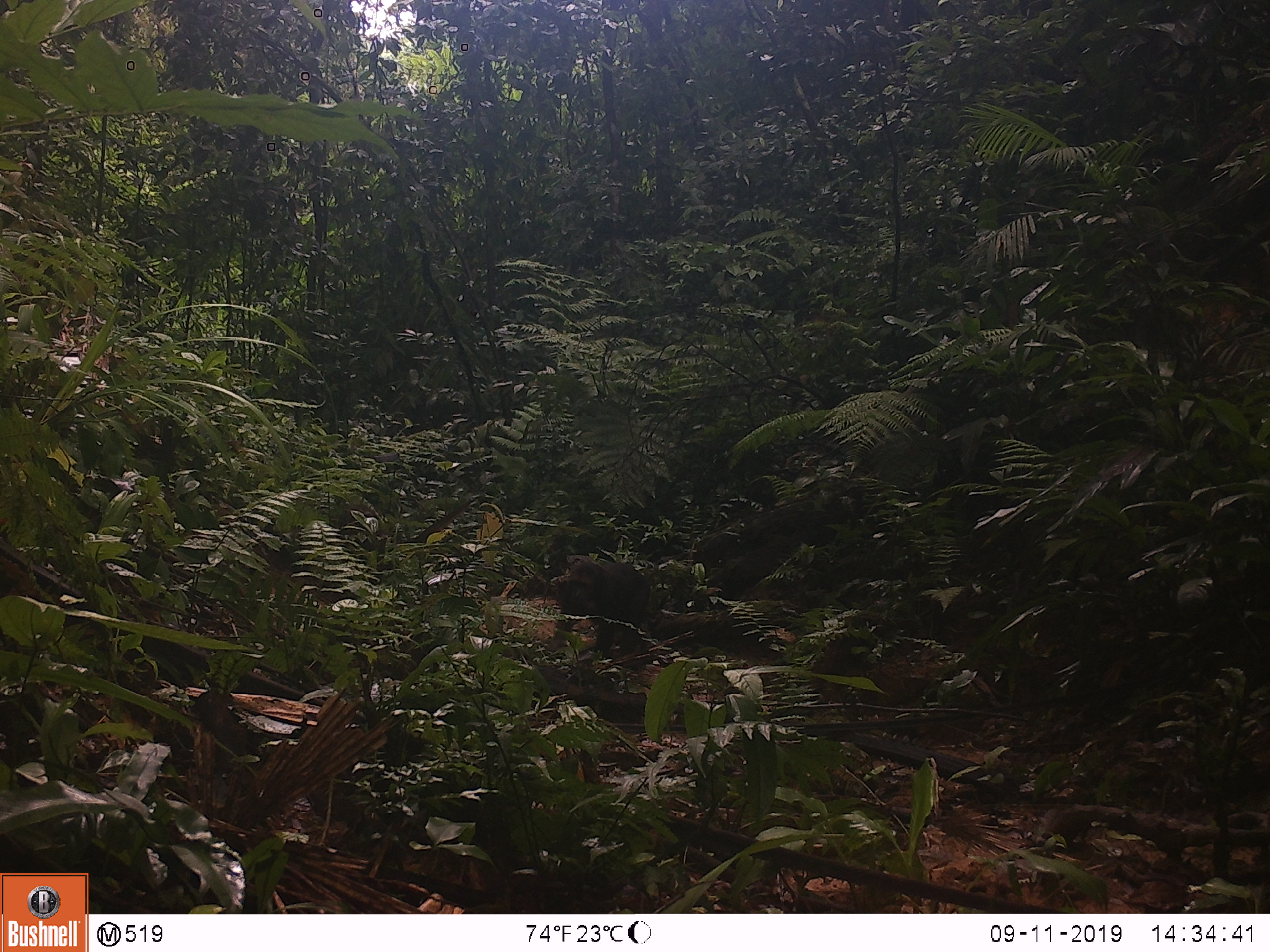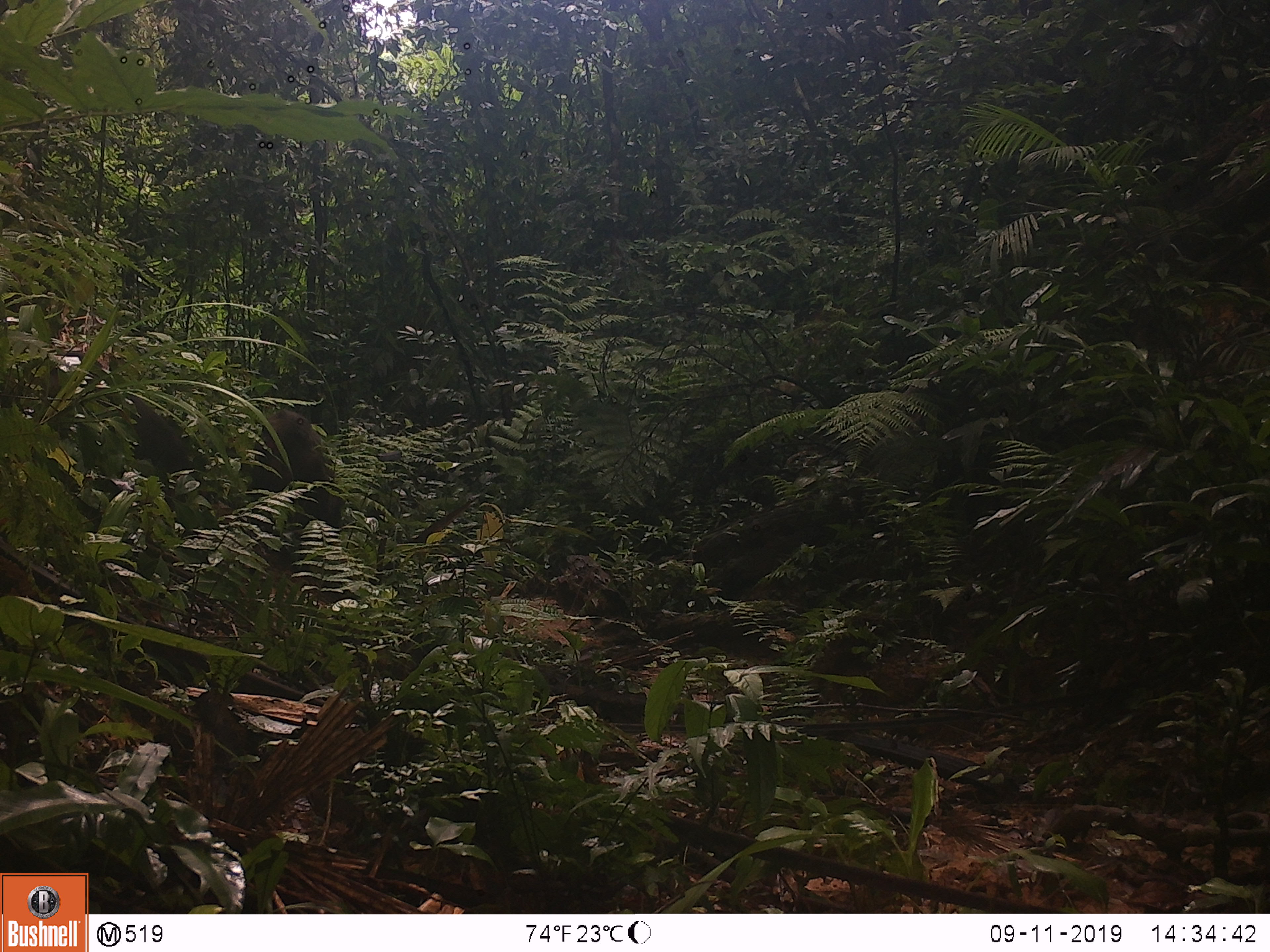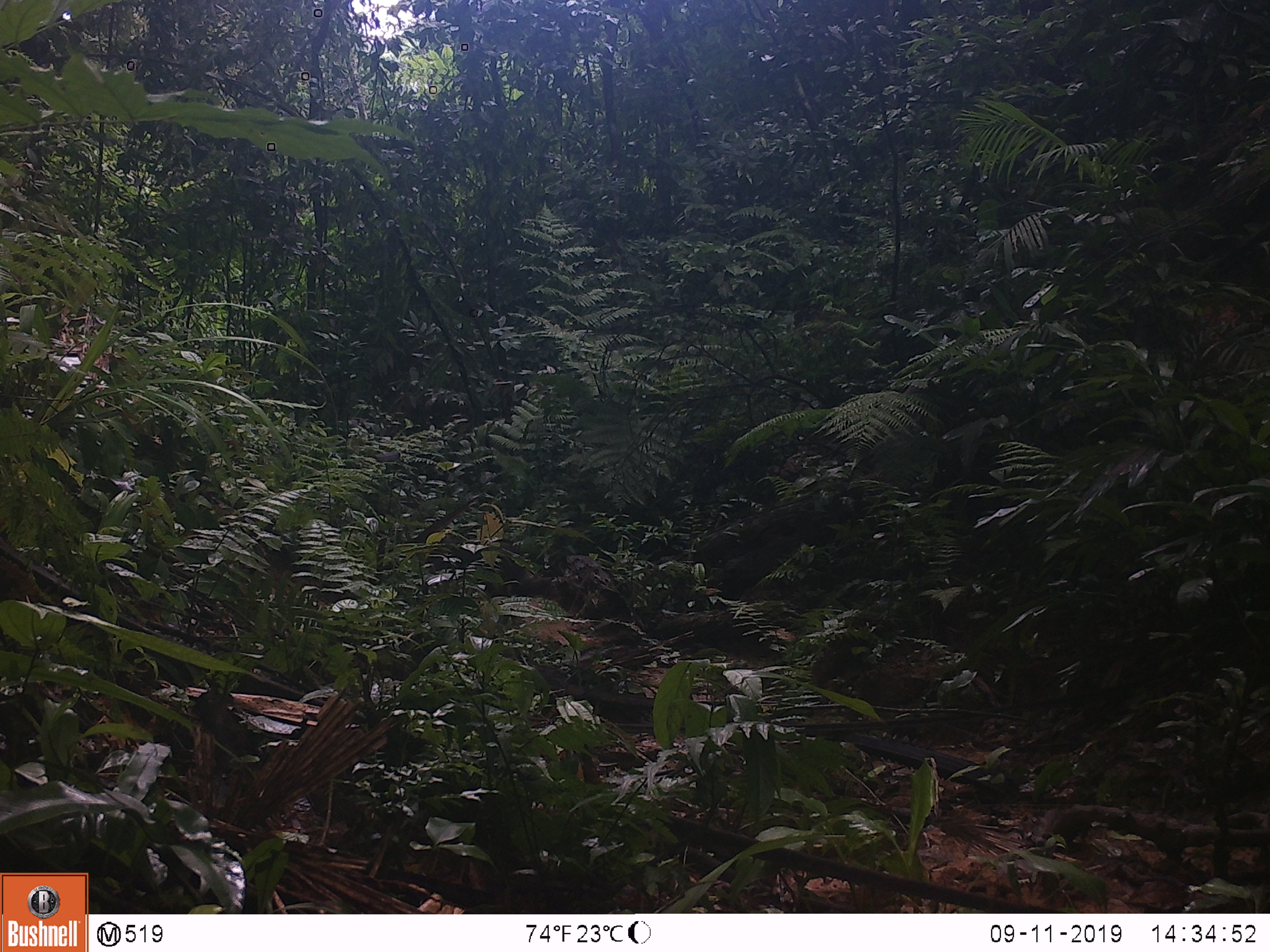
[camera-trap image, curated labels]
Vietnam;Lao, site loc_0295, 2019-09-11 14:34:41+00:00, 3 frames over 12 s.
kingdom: Animalia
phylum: Chordata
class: Mammalia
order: Primates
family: Cercopithecidae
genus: Macaca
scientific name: Macaca arctoides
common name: stump-tailed macaque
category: stump tailed macaque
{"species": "stump tailed macaque (stump-tailed macaque) (Macaca arctoides)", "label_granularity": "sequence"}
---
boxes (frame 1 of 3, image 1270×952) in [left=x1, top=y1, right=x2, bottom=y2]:
stump tailed macaque: [left=547, top=558, right=650, bottom=660]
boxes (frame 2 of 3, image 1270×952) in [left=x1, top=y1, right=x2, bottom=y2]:
stump tailed macaque: [left=252, top=409, right=343, bottom=572]; [left=116, top=395, right=196, bottom=508]; [left=122, top=392, right=125, bottom=395]